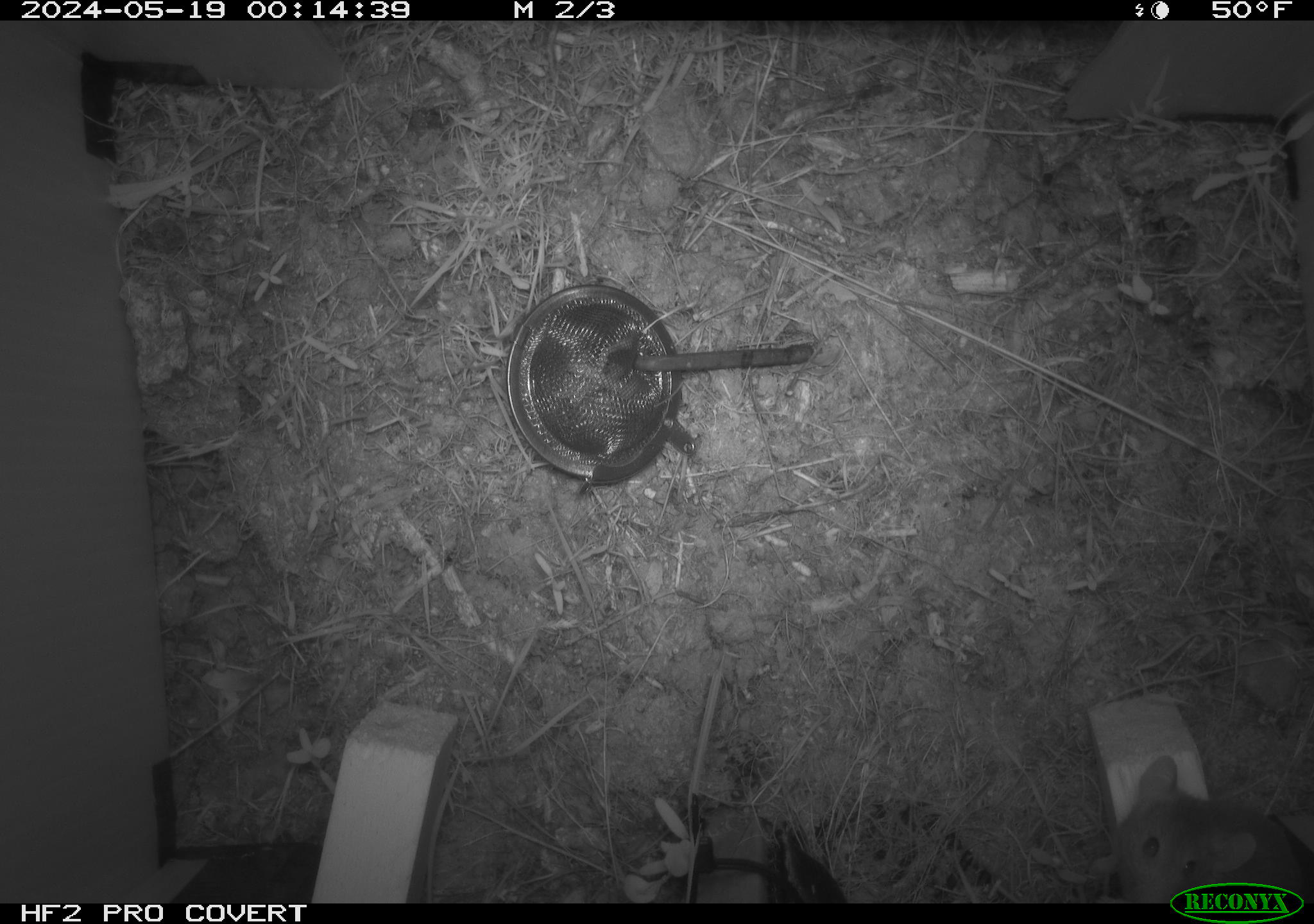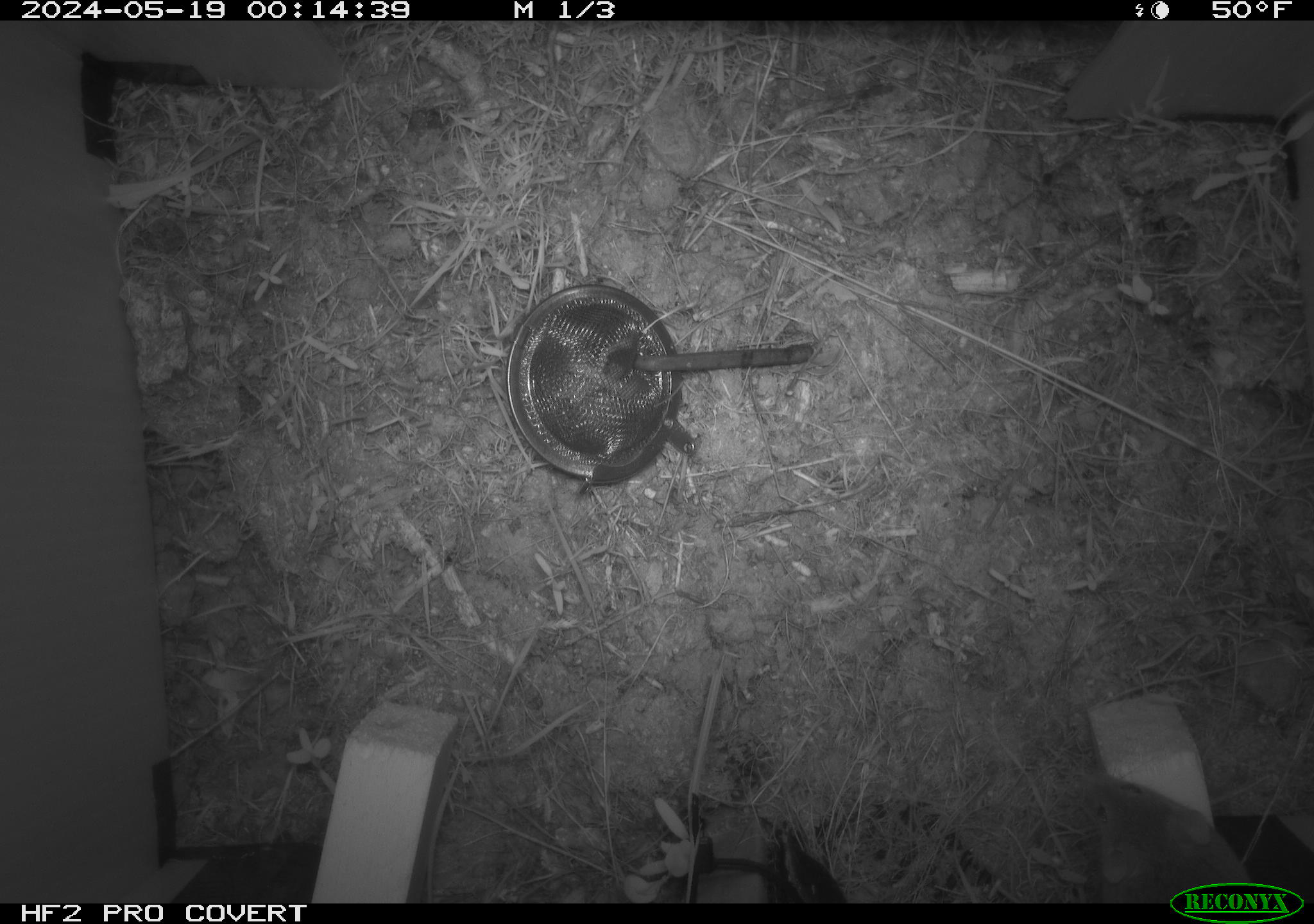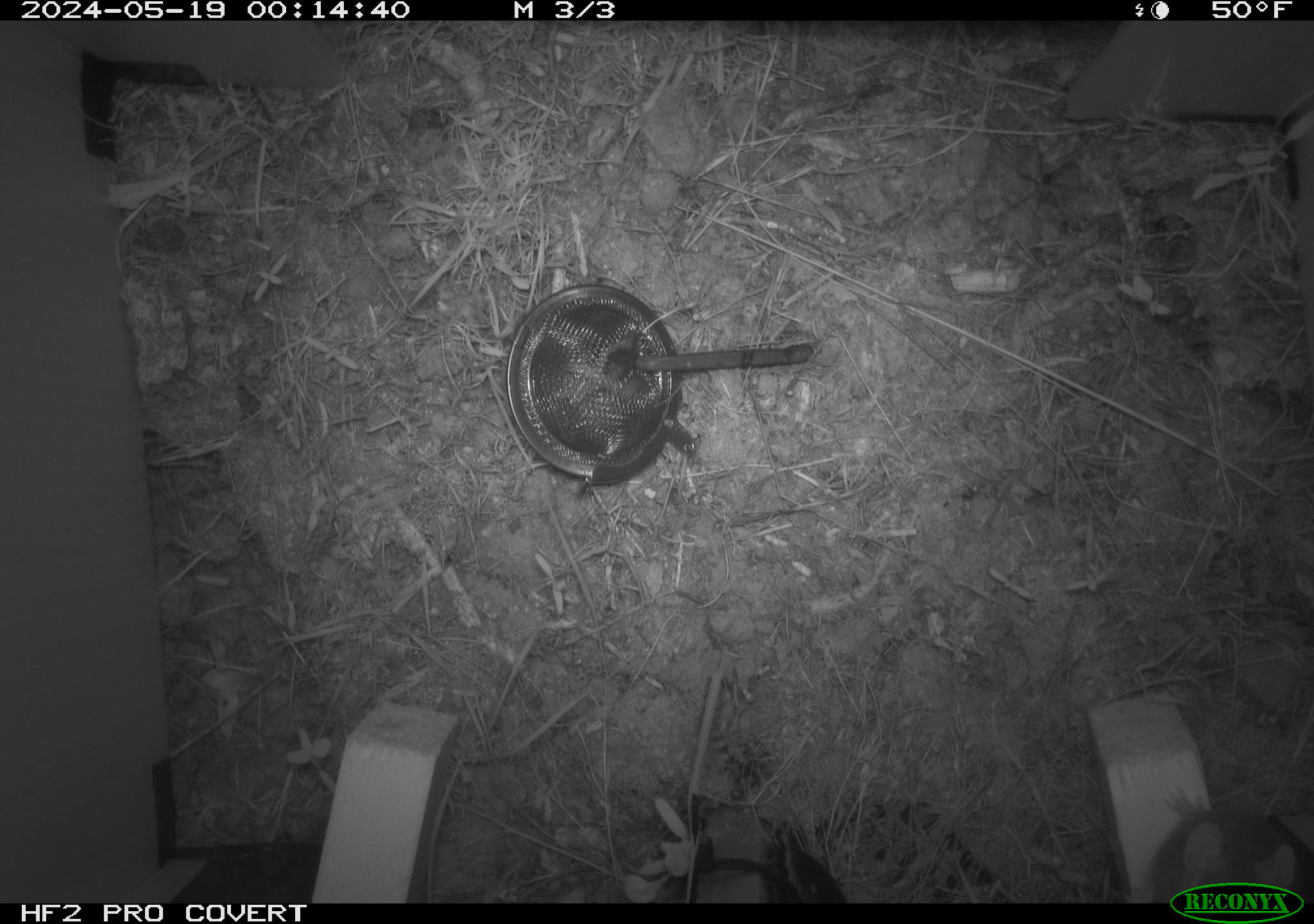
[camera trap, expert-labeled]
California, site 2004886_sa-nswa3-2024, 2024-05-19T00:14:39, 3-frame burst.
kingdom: Animalia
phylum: Chordata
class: Mammalia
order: Rodentia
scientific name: Rodentia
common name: rodent